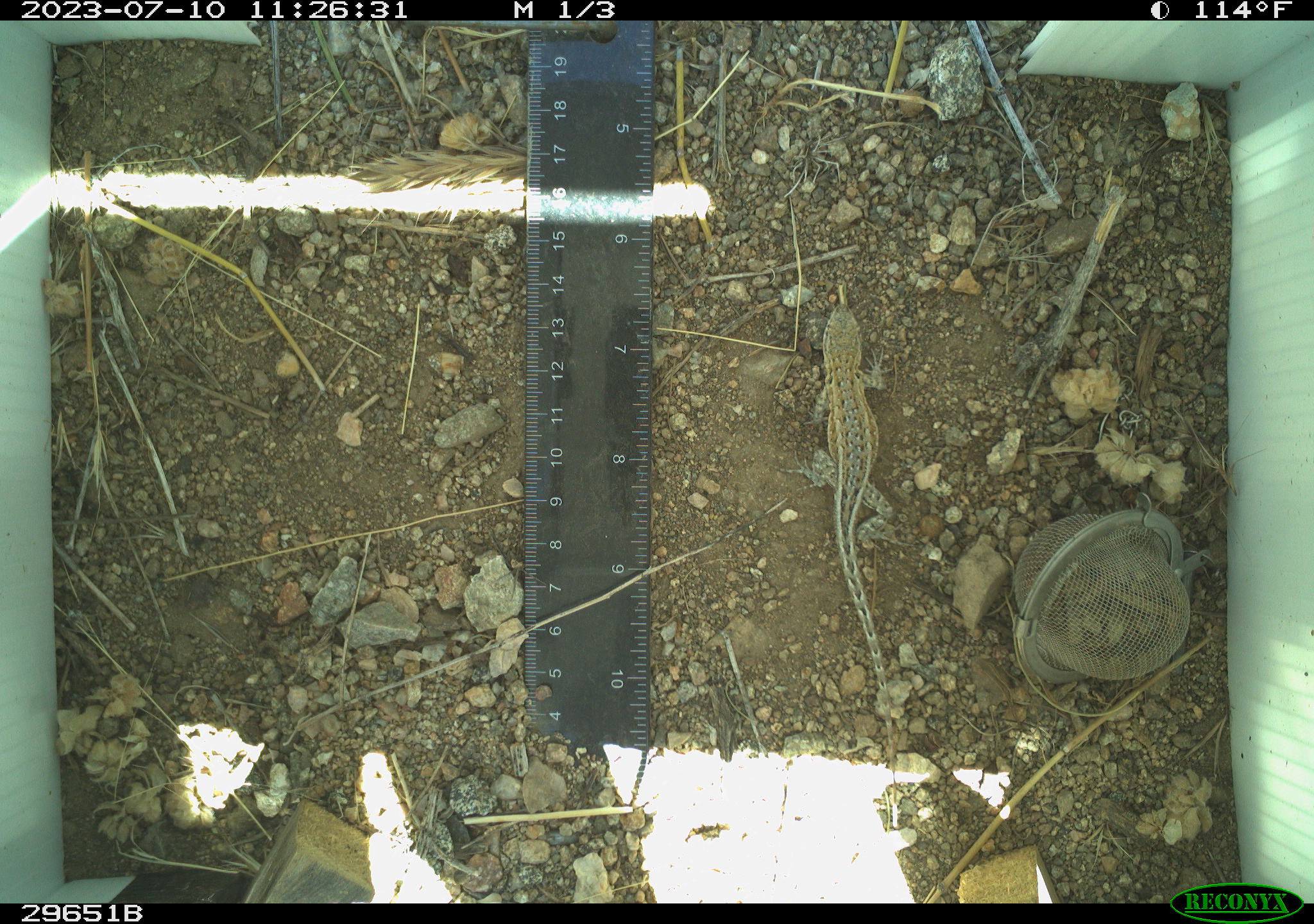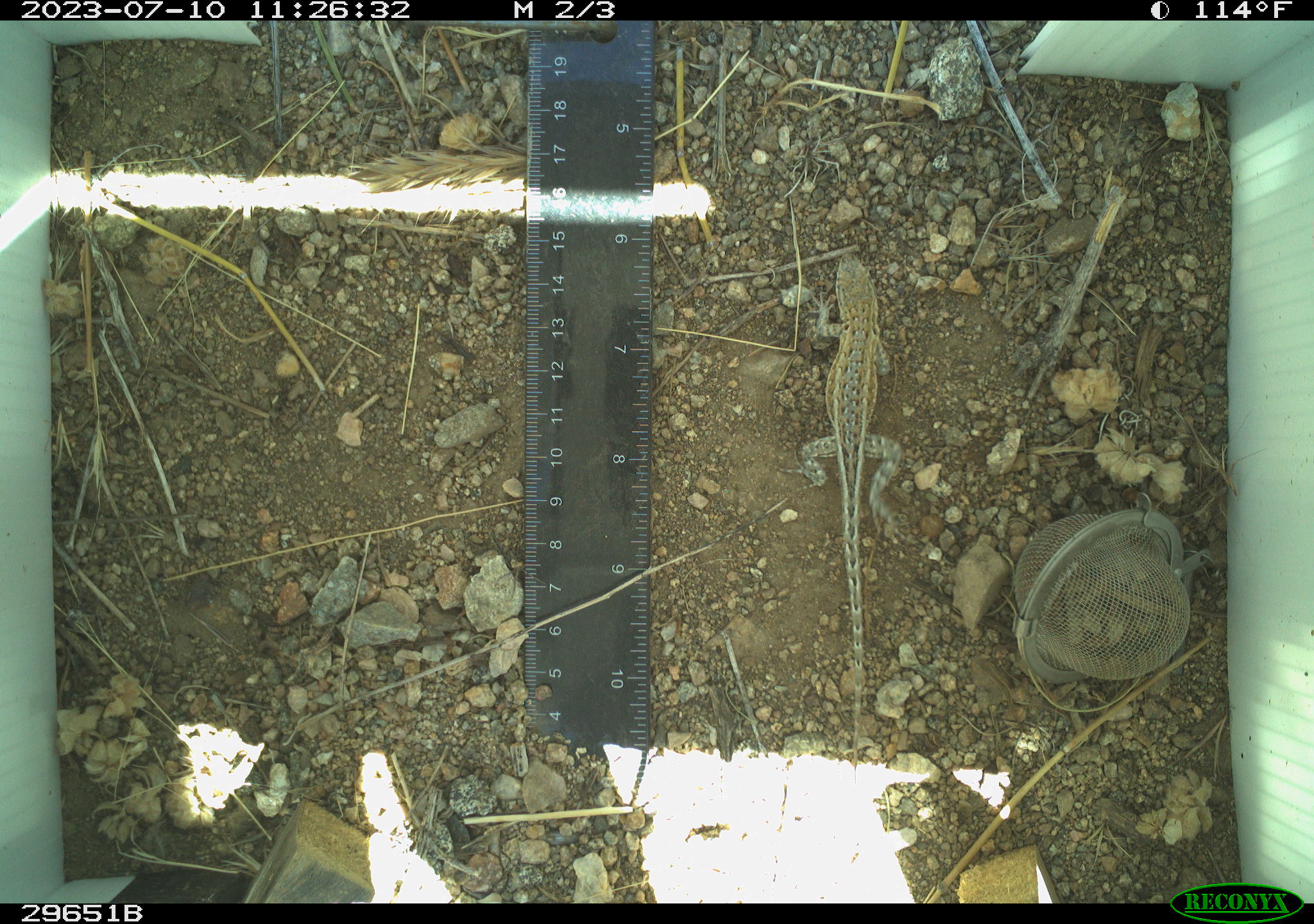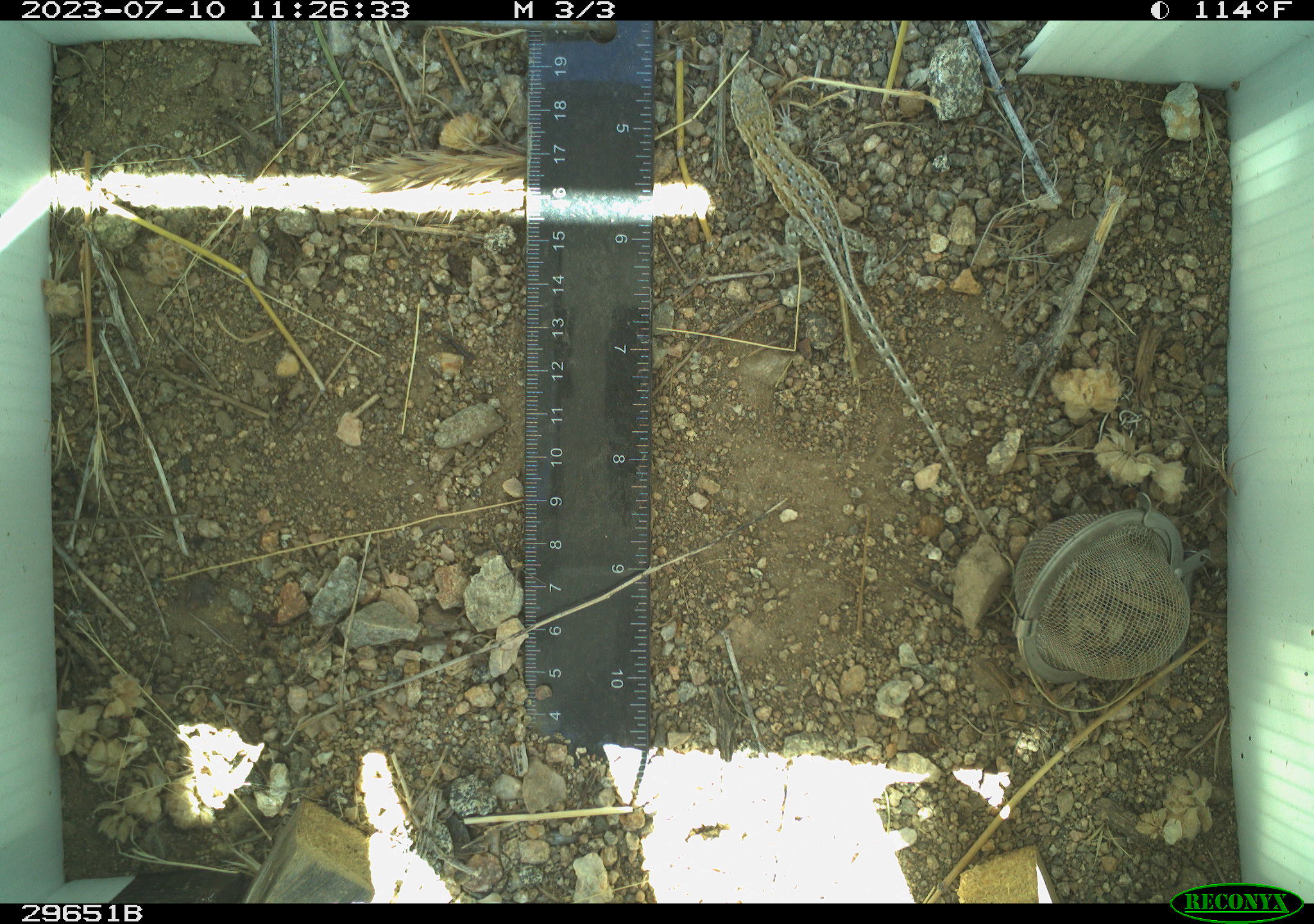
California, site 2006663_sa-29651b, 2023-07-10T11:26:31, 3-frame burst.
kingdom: Animalia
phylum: Chordata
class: Reptilia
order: Squamata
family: Phrynosomatidae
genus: Uta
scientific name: Uta stansburiana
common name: common side-blotched lizard